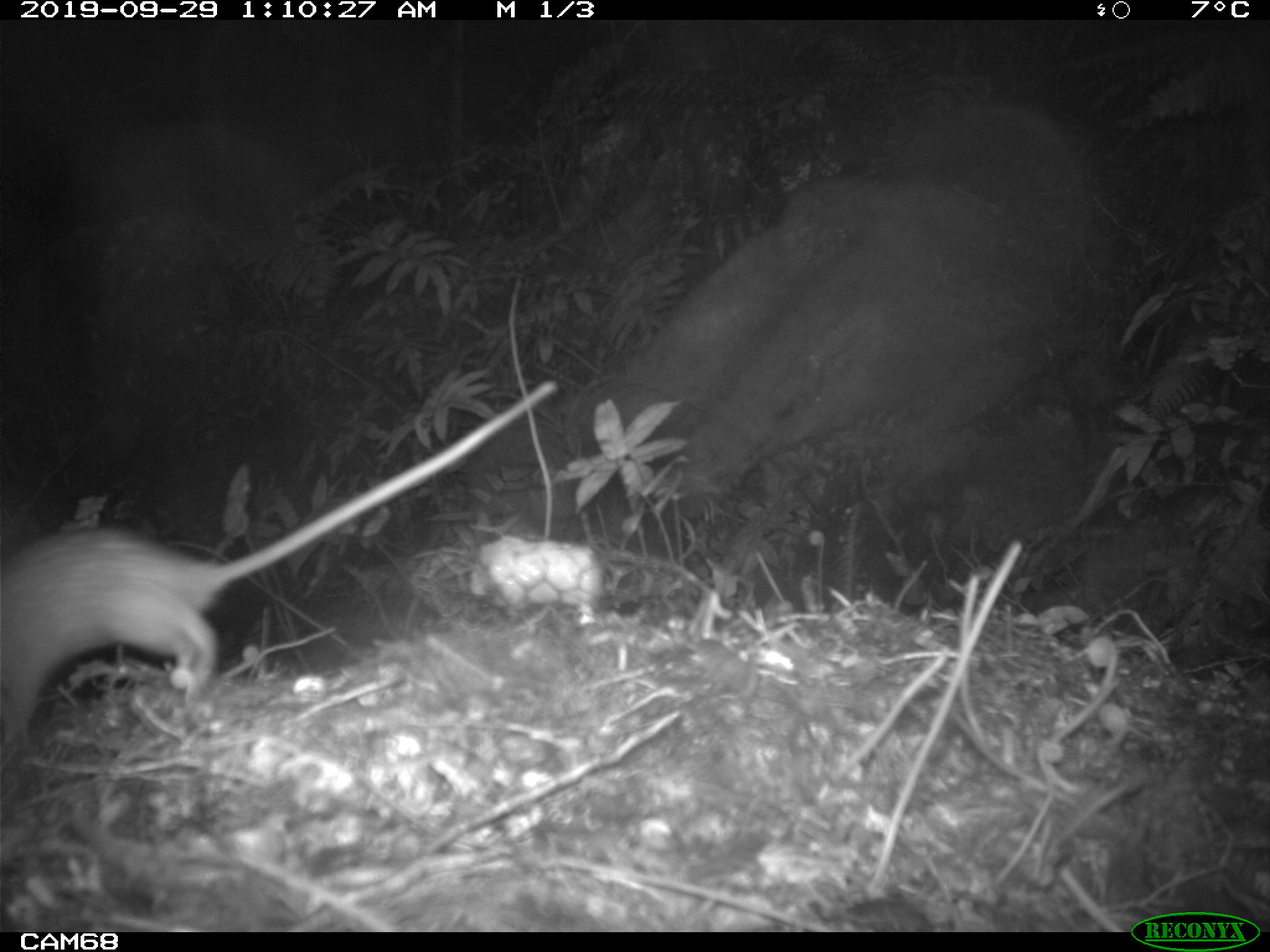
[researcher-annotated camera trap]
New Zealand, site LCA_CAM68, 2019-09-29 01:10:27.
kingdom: Animalia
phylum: Chordata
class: Mammalia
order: Rodentia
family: Muridae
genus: Rattus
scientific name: Rattus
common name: rat